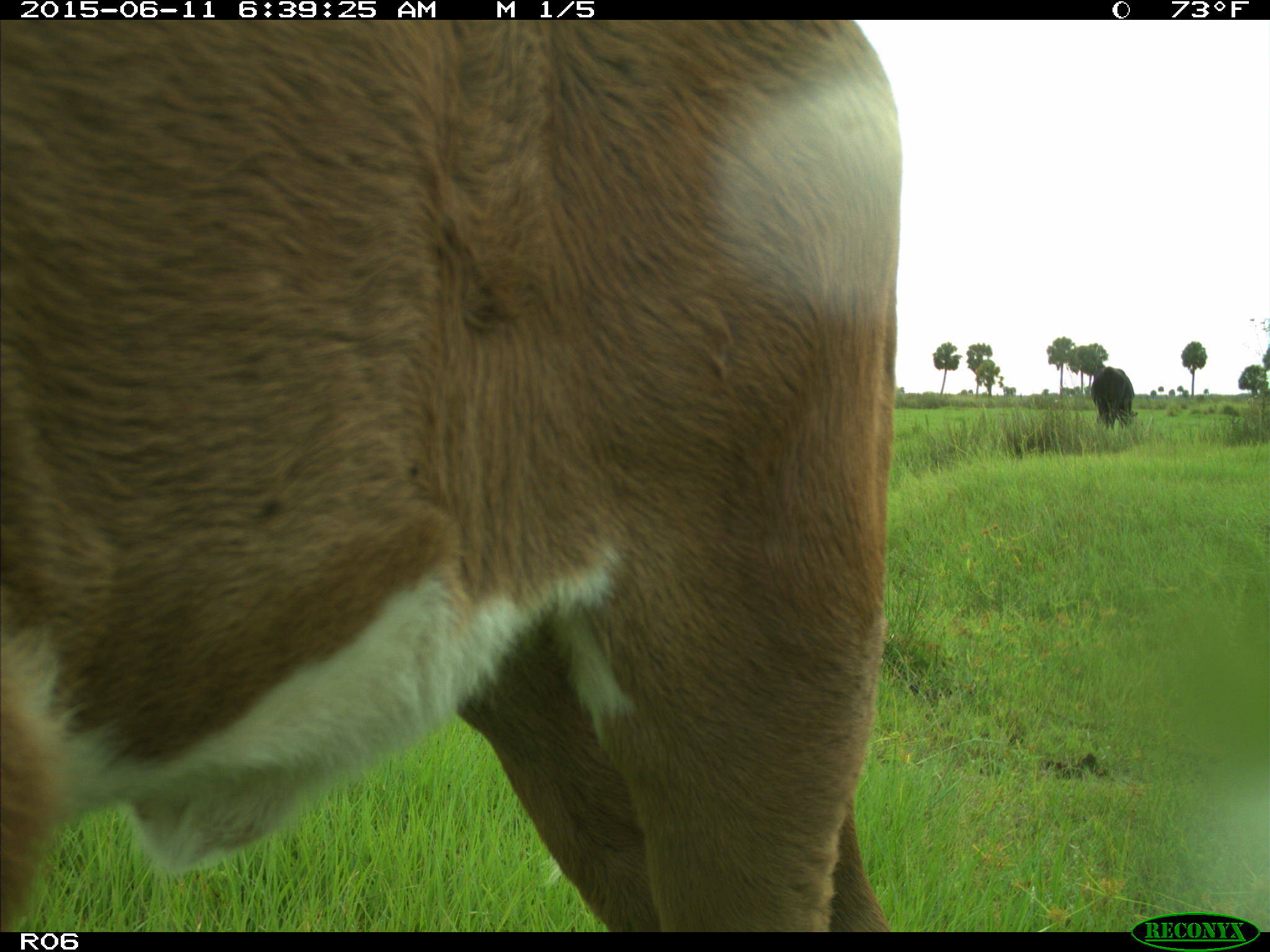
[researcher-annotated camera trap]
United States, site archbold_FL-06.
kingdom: Animalia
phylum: Chordata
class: Mammalia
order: Artiodactyla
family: Bovidae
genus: Bos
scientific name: Bos taurus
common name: domestic cow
Bos taurus (domestic cow).